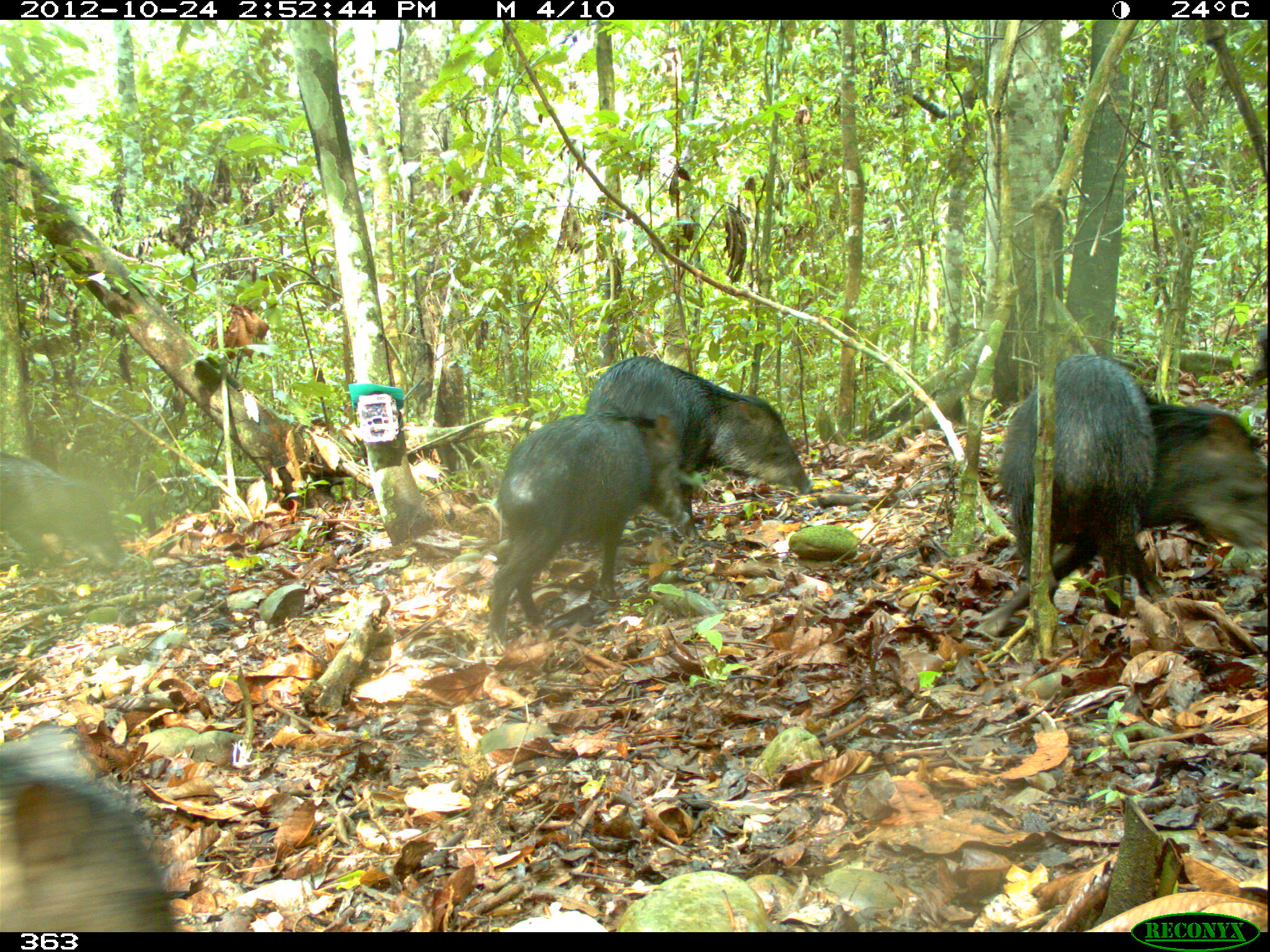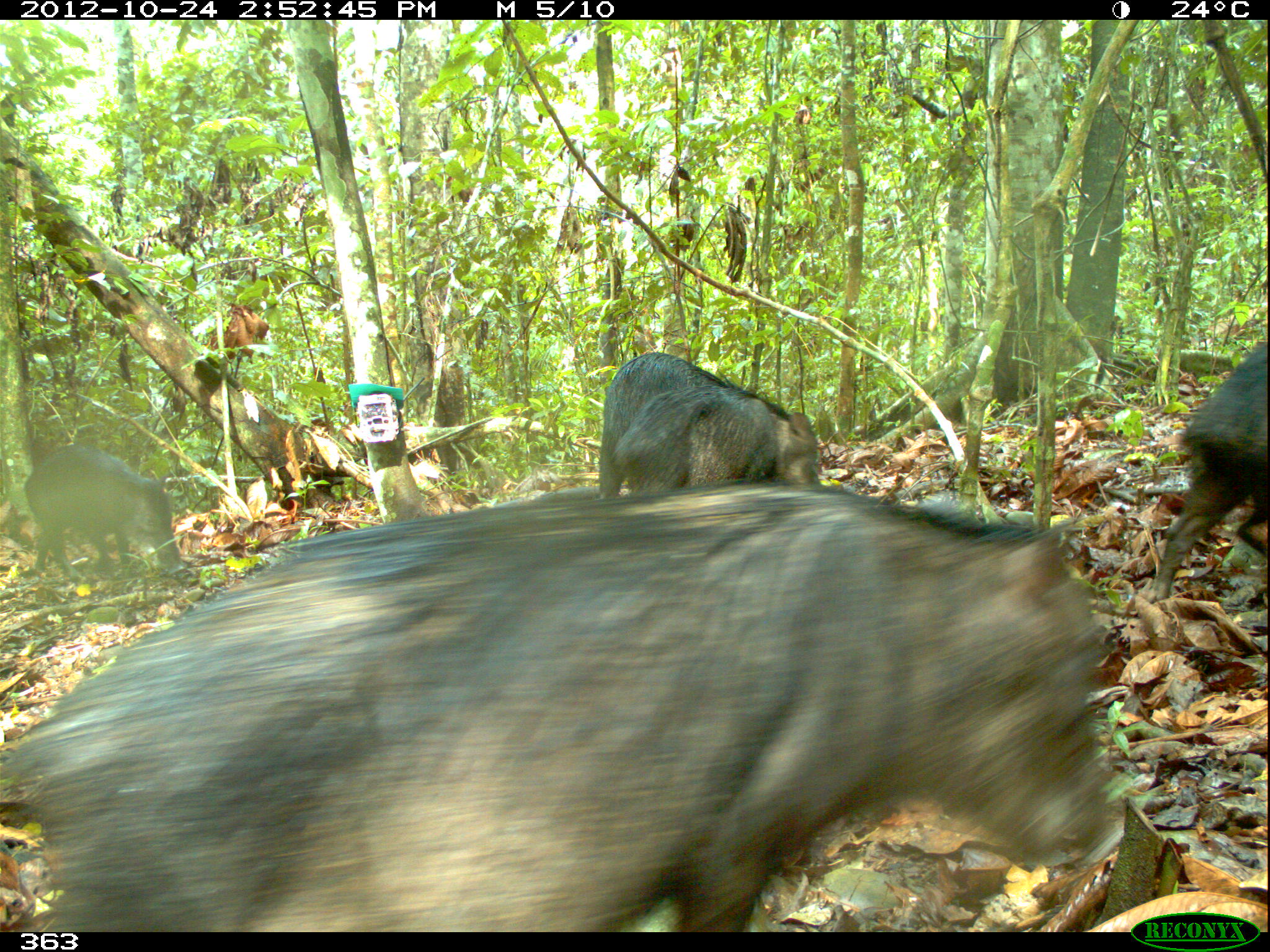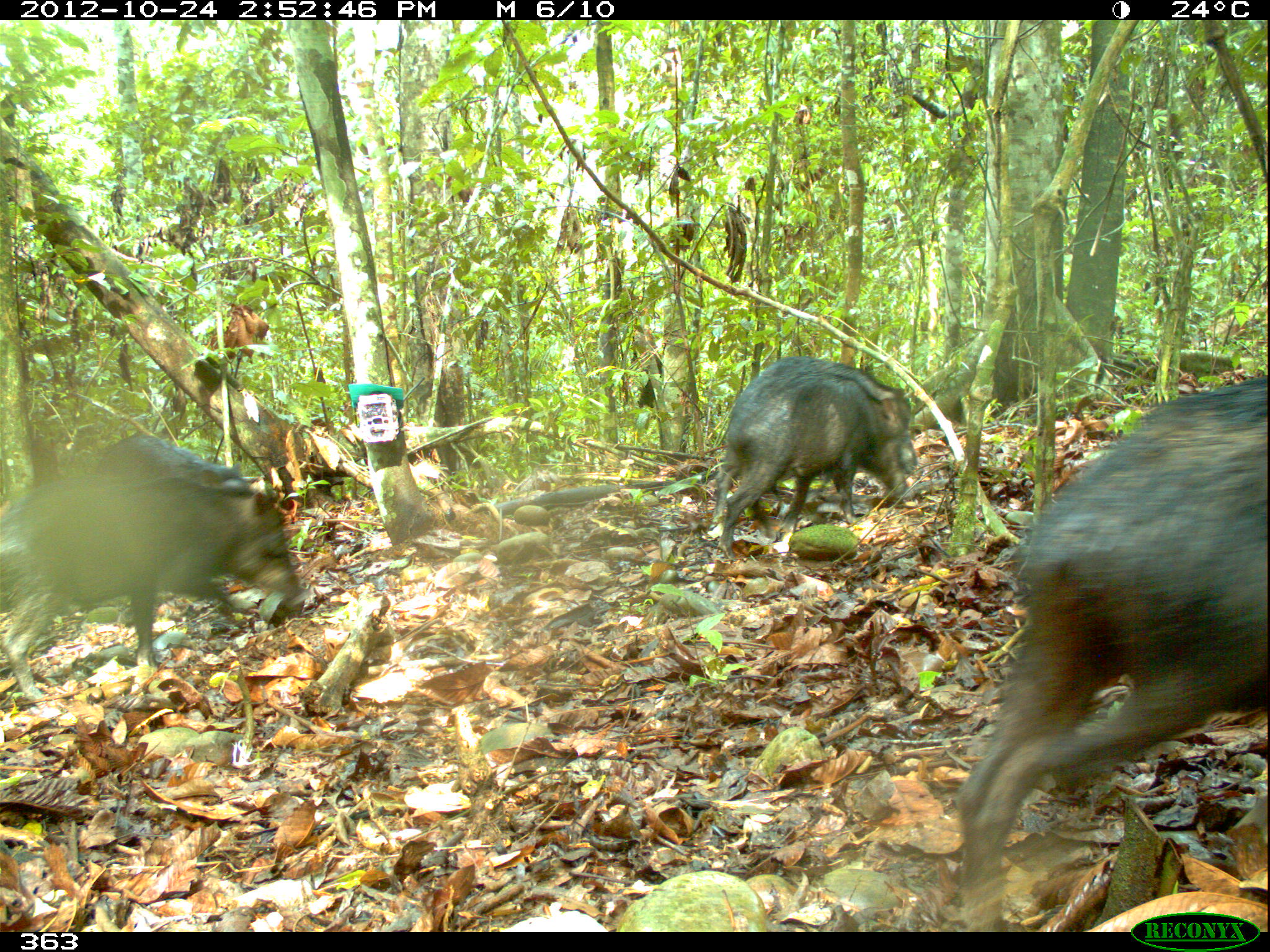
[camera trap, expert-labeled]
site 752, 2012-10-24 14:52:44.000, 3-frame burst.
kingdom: Animalia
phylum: Chordata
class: Mammalia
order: Artiodactyla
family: Tayassuidae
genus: Tayassu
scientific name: Tayassu pecari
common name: white-lipped peccary